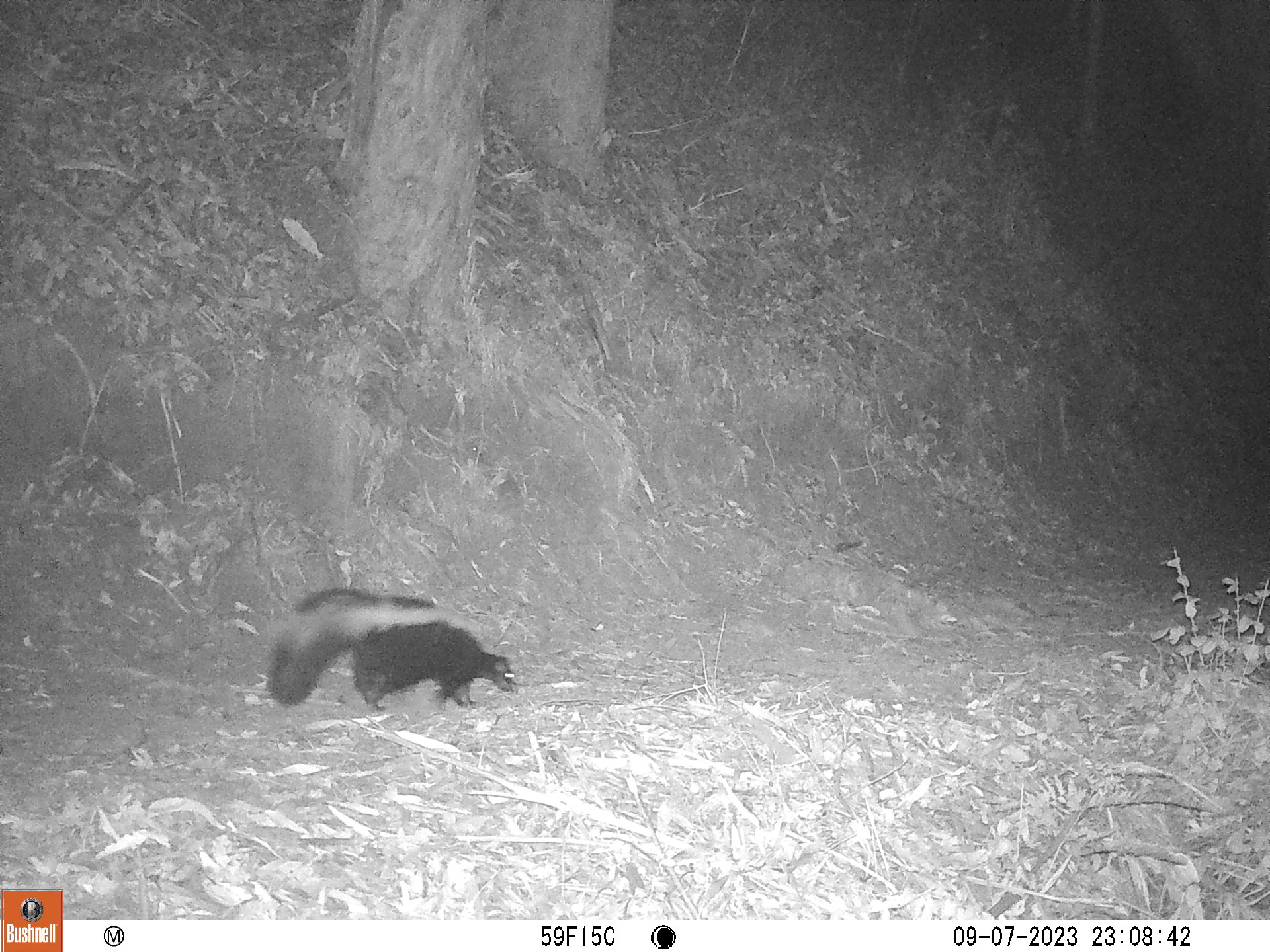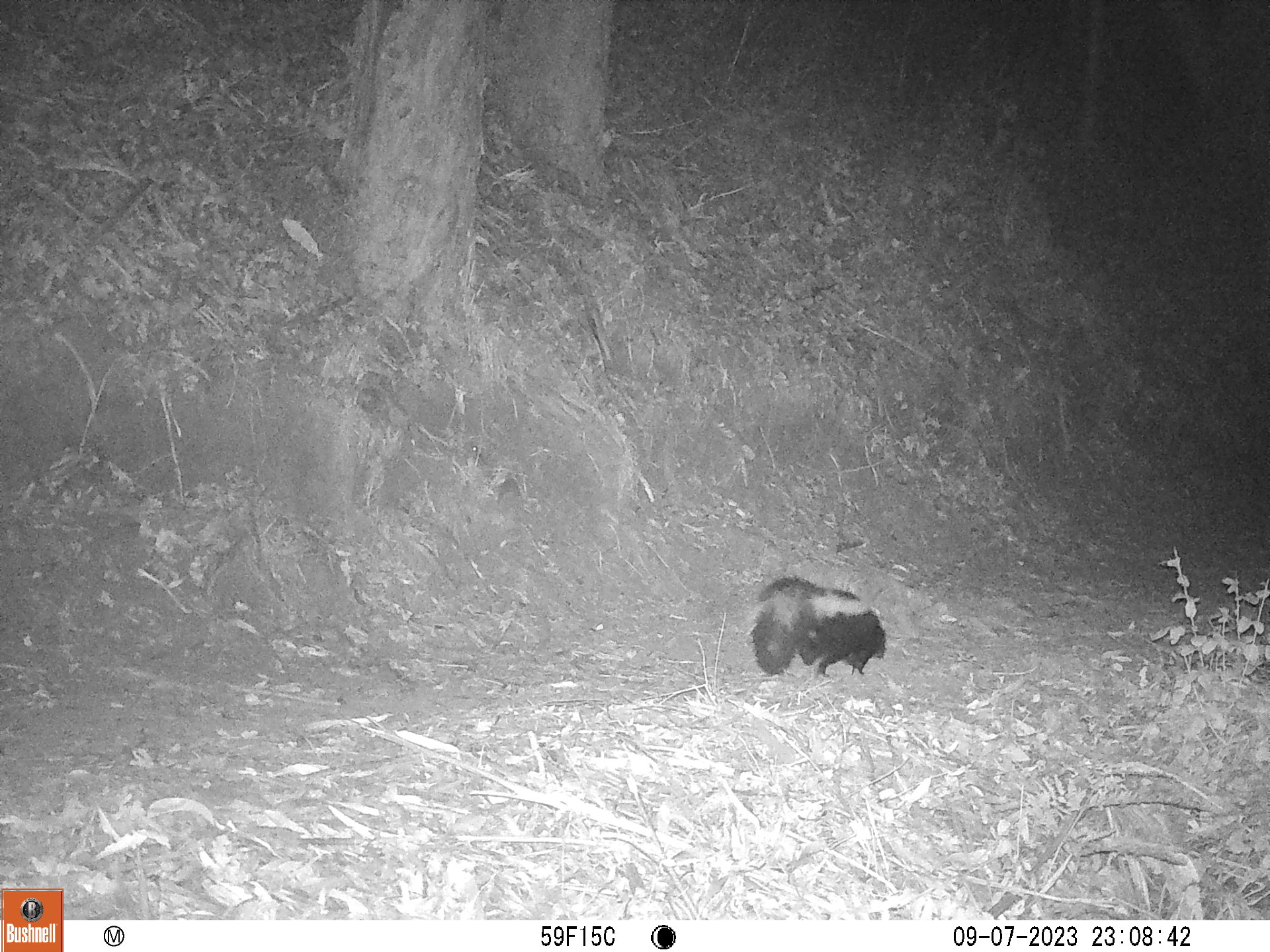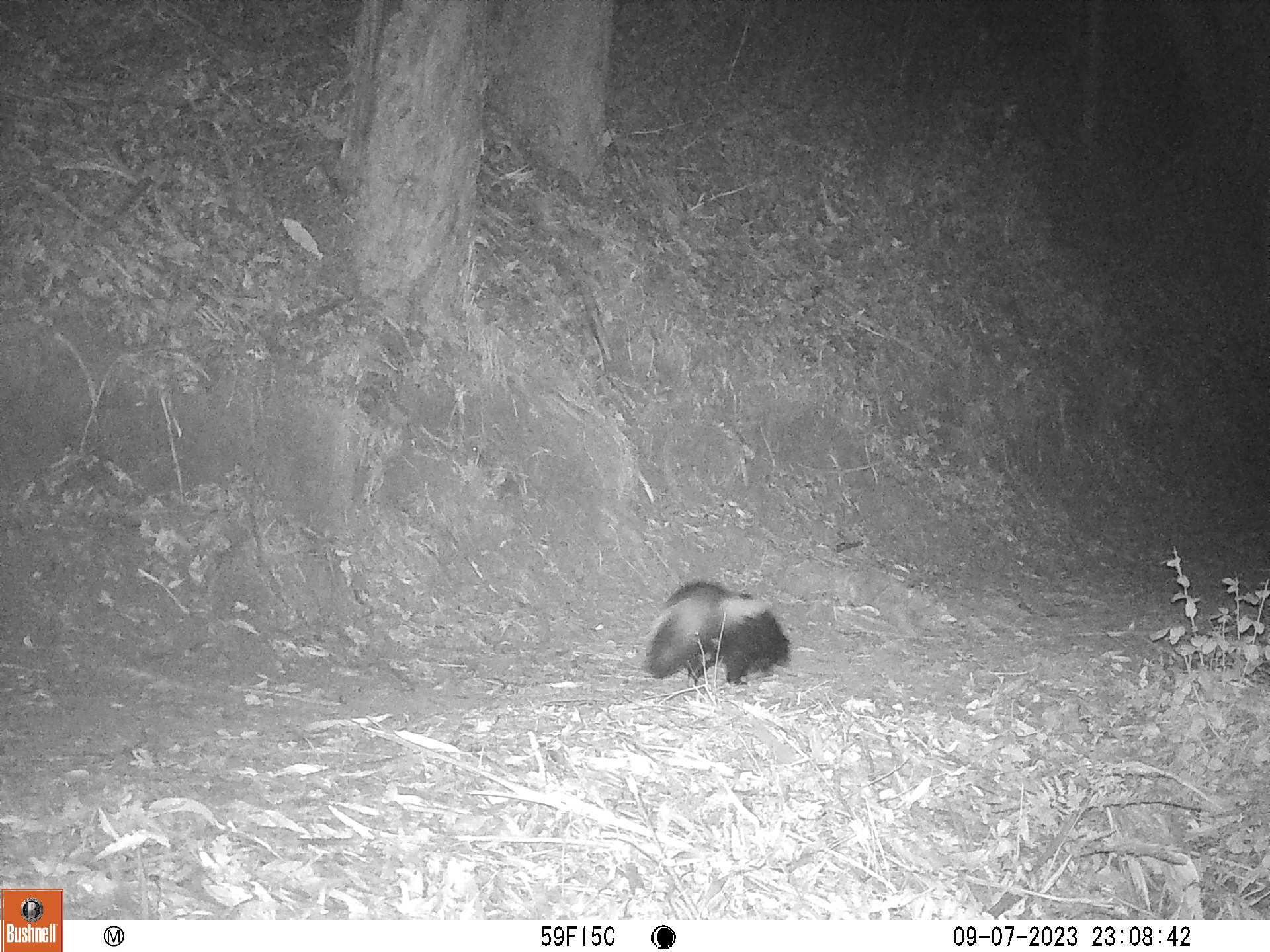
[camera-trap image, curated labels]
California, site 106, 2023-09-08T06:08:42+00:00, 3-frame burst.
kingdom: Animalia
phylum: Chordata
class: Mammalia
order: Carnivora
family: Mephitidae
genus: Mephitis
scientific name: Mephitis mephitis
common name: striped skunk